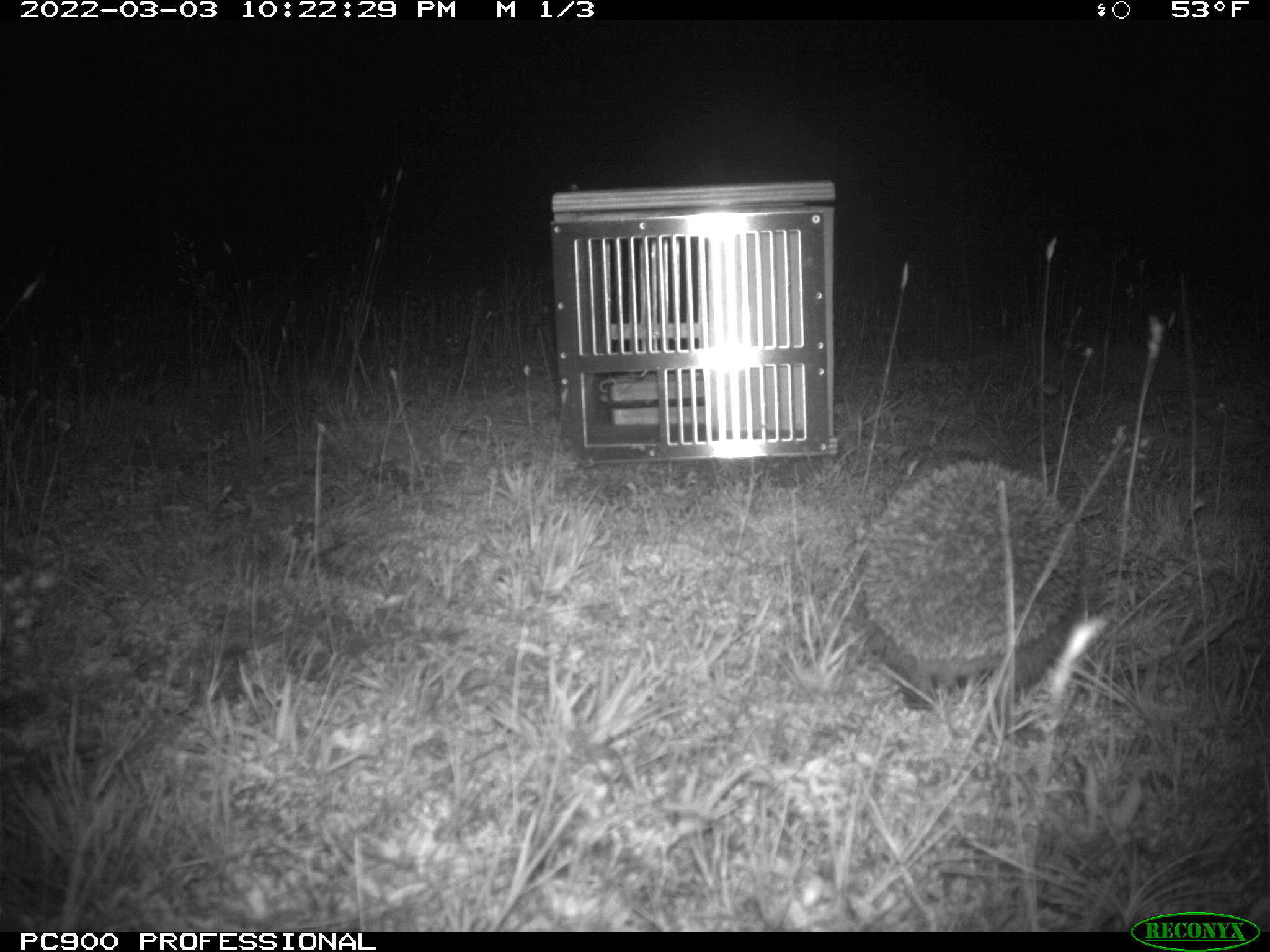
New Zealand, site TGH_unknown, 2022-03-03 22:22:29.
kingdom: Animalia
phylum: Chordata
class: Mammalia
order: Eulipotyphla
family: Erinaceidae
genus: Erinaceus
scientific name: Erinaceus europaeus europaeus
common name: european hedgehog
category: hedgehog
Hedgehog (european hedgehog) (Erinaceus europaeus europaeus).